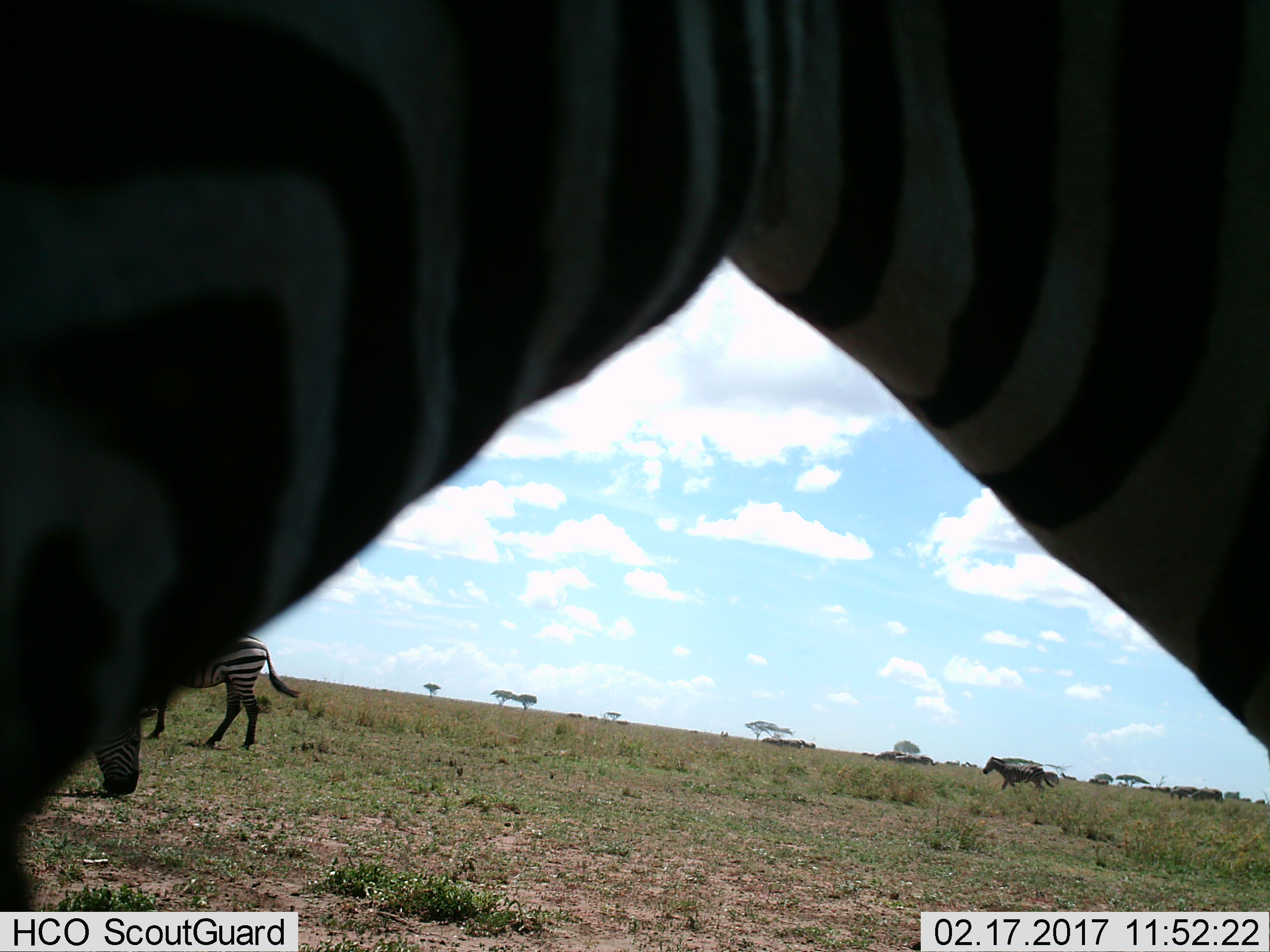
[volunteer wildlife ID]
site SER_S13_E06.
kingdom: Animalia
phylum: Chordata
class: Mammalia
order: Perissodactyla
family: Equidae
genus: Equus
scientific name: Equus quagga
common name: plains zebra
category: zebraplains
Zebraplains (plains zebra) (Equus quagga), count 4. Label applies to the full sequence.